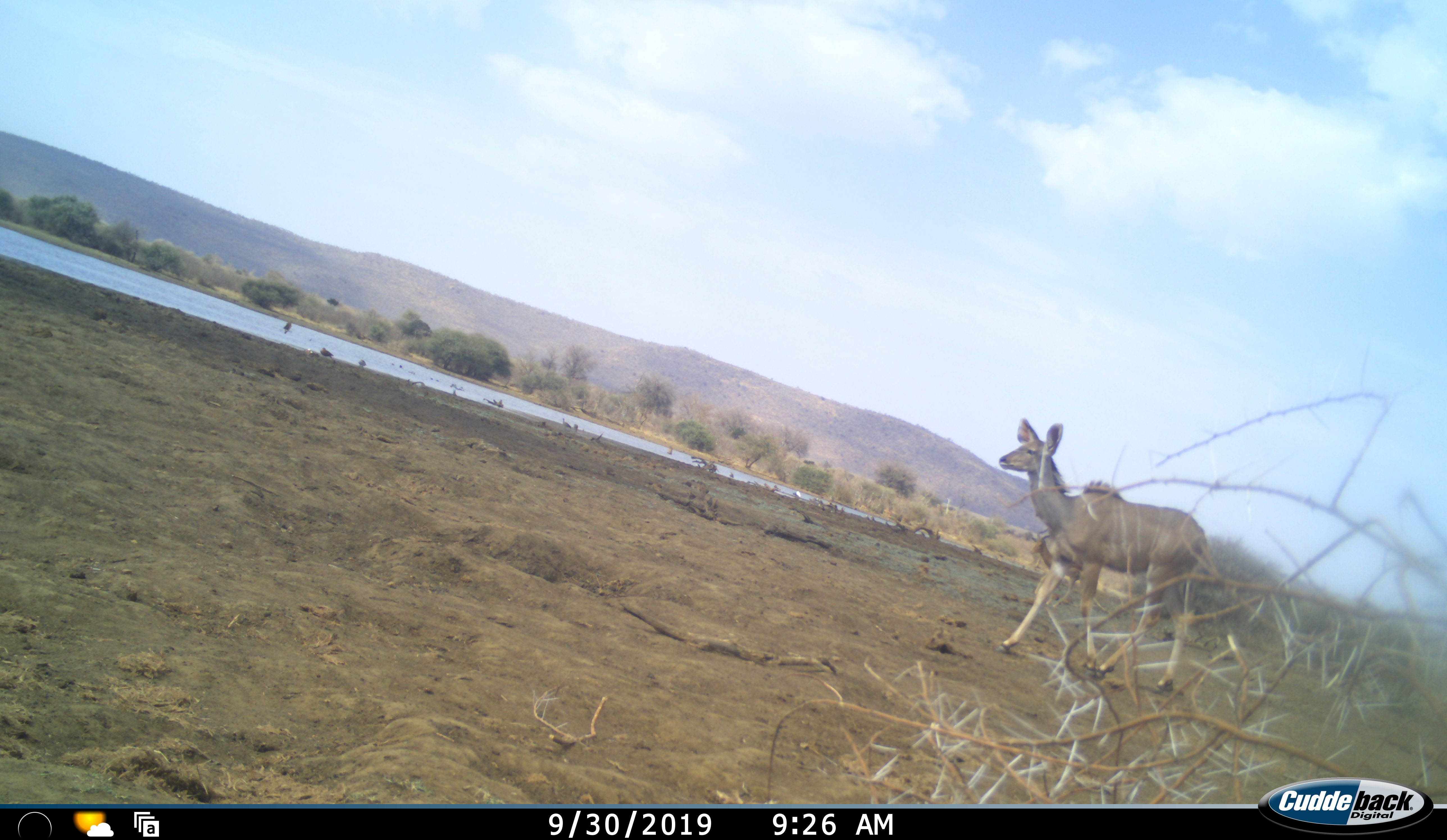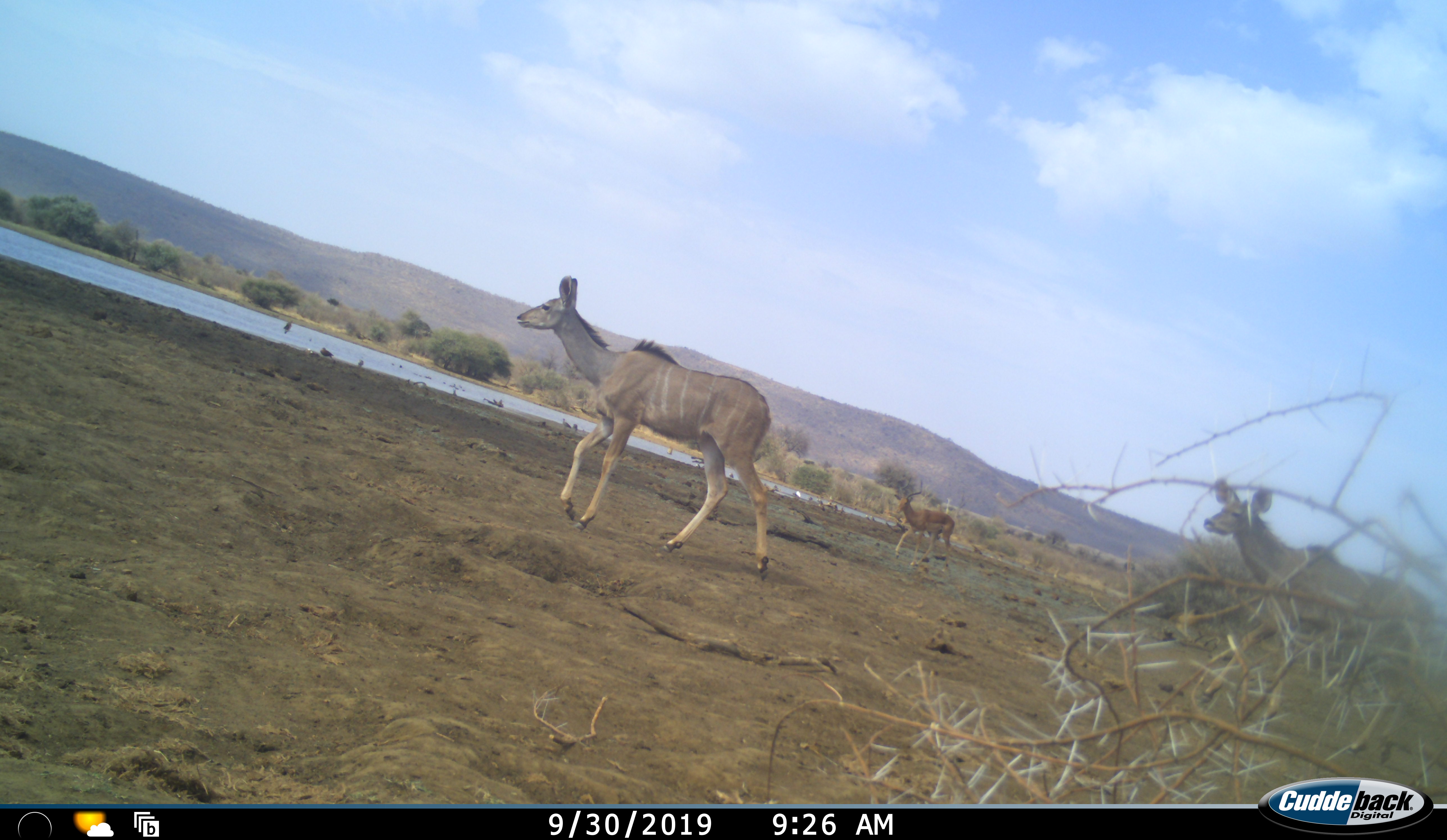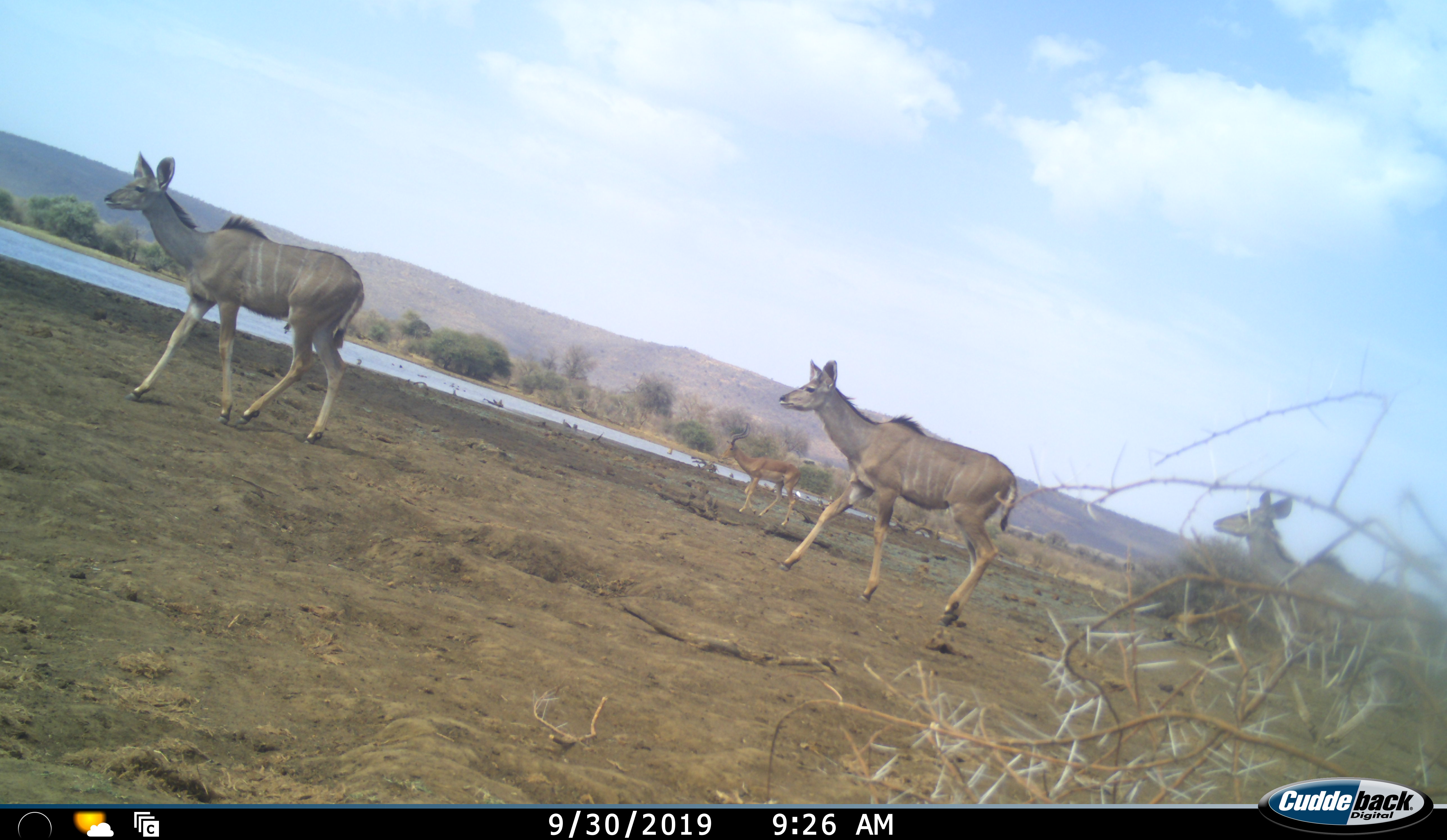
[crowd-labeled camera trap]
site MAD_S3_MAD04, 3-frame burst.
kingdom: Animalia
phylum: Chordata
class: Mammalia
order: Artiodactyla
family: Bovidae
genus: Tragelaphus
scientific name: Tragelaphus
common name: kudu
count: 3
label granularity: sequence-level